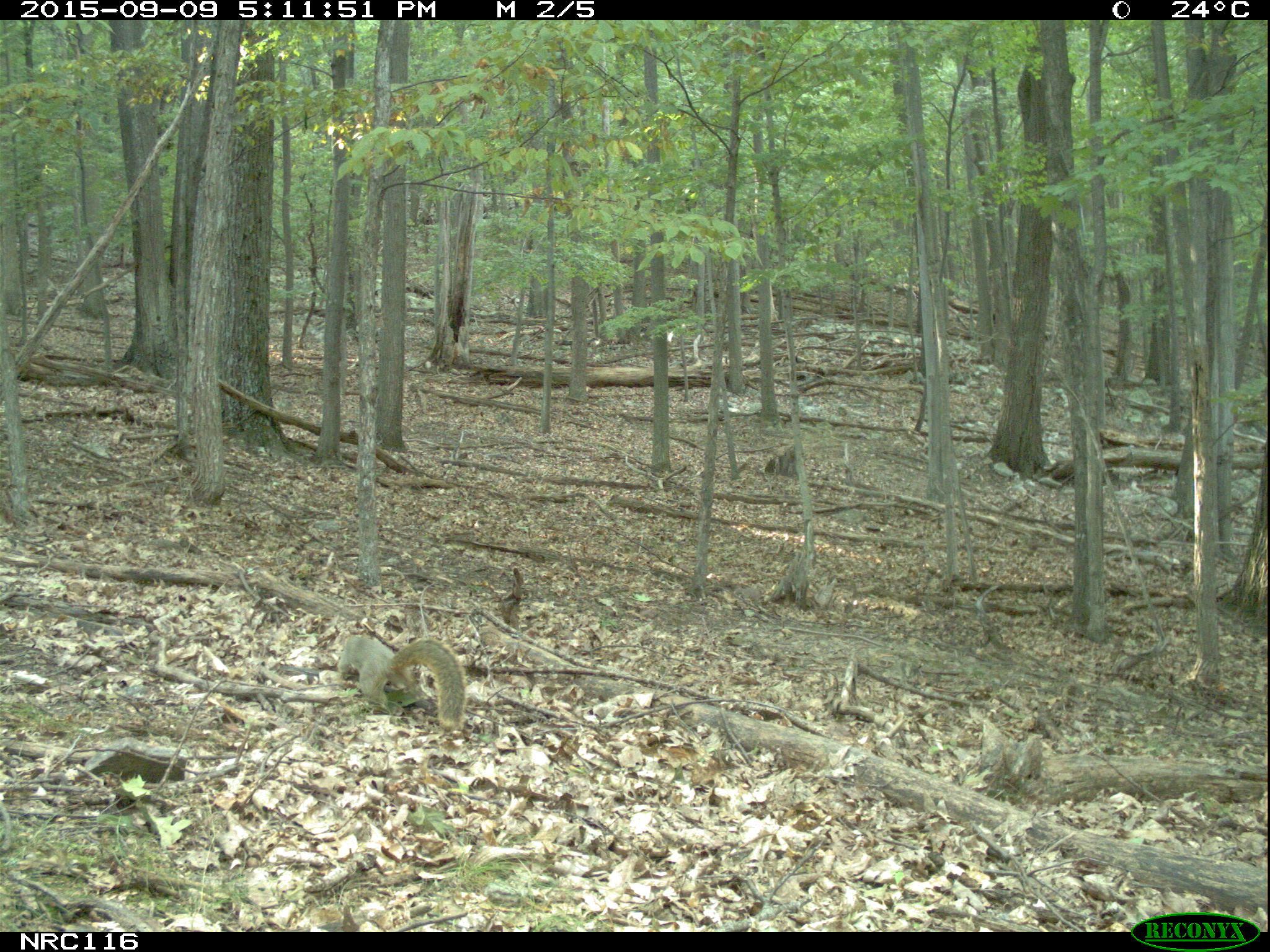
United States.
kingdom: Animalia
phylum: Chordata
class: Mammalia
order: Rodentia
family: Sciuridae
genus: Sciurus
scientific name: Sciurus niger cinereus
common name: eastern fox squirrel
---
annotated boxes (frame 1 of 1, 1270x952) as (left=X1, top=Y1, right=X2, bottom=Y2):
Eastern Fox Squirrel: (left=327, top=623, right=468, bottom=734)